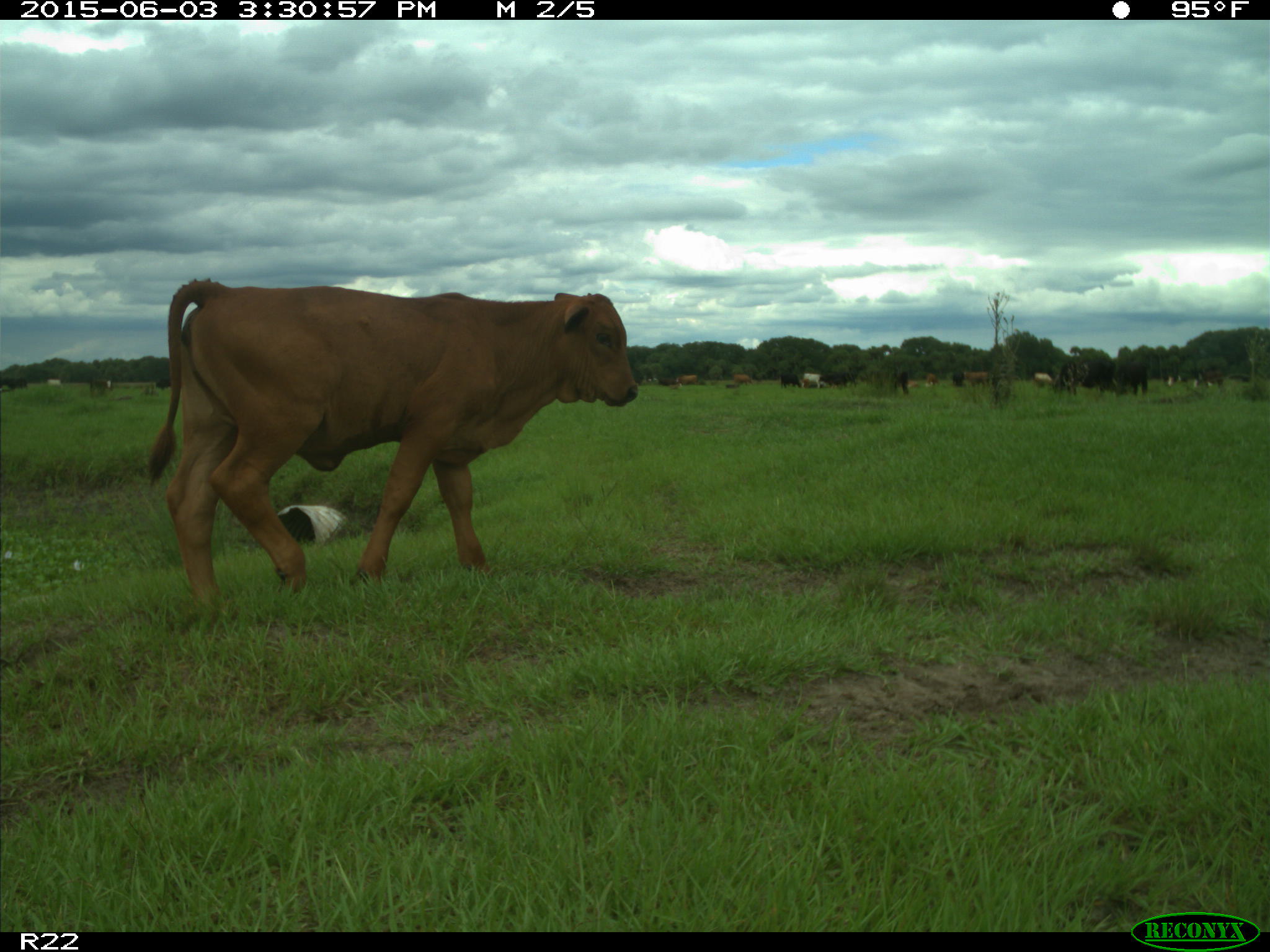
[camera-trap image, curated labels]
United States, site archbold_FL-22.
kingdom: Animalia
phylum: Chordata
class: Mammalia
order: Artiodactyla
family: Bovidae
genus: Bos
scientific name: Bos taurus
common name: domestic cow